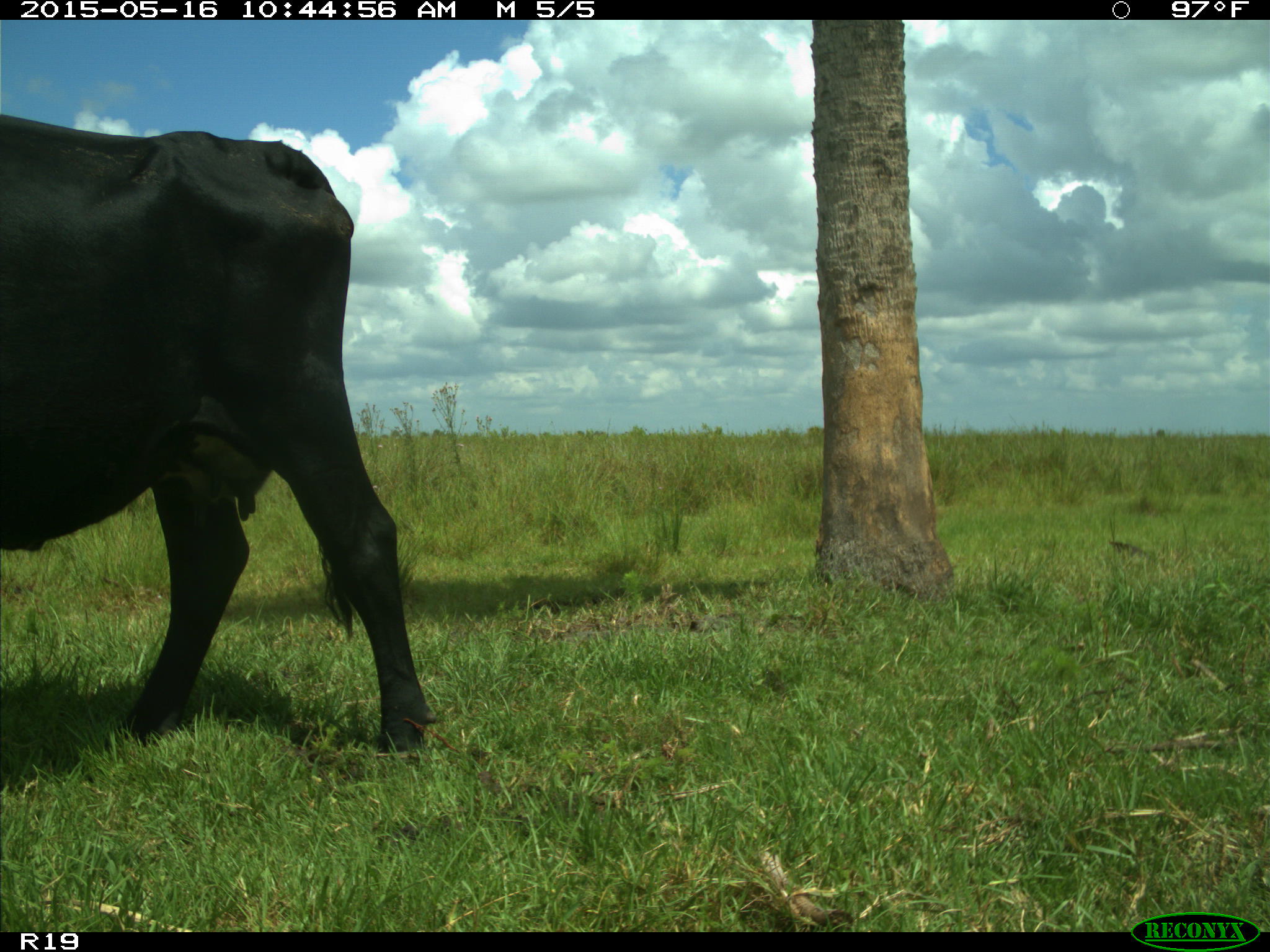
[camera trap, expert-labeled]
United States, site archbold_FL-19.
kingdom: Animalia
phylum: Chordata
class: Mammalia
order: Artiodactyla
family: Bovidae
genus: Bos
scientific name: Bos taurus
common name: domestic cow